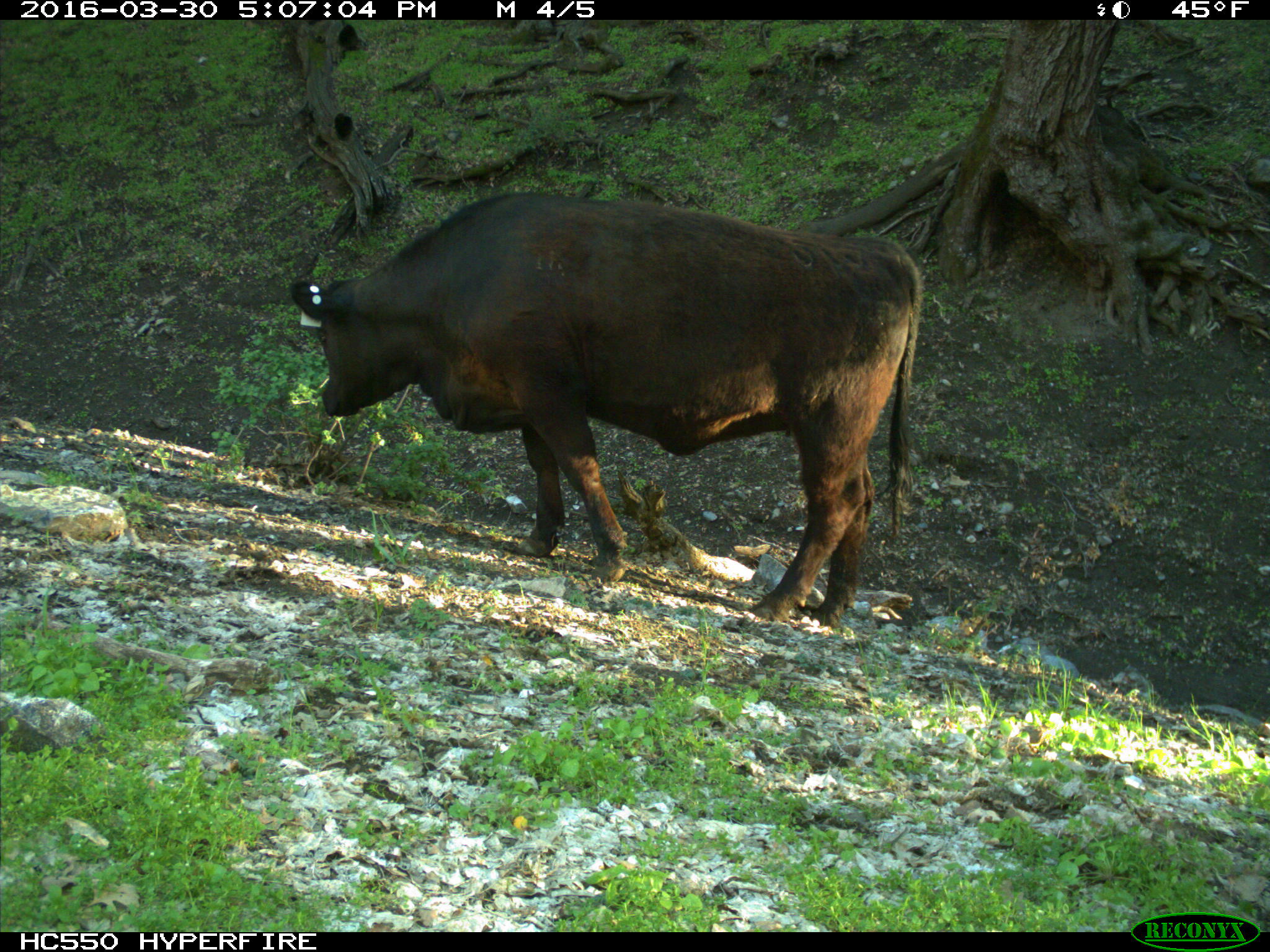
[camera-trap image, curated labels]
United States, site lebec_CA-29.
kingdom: Animalia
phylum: Chordata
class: Mammalia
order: Artiodactyla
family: Bovidae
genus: Bos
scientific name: Bos taurus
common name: domestic cow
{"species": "Bos taurus (domestic cow)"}